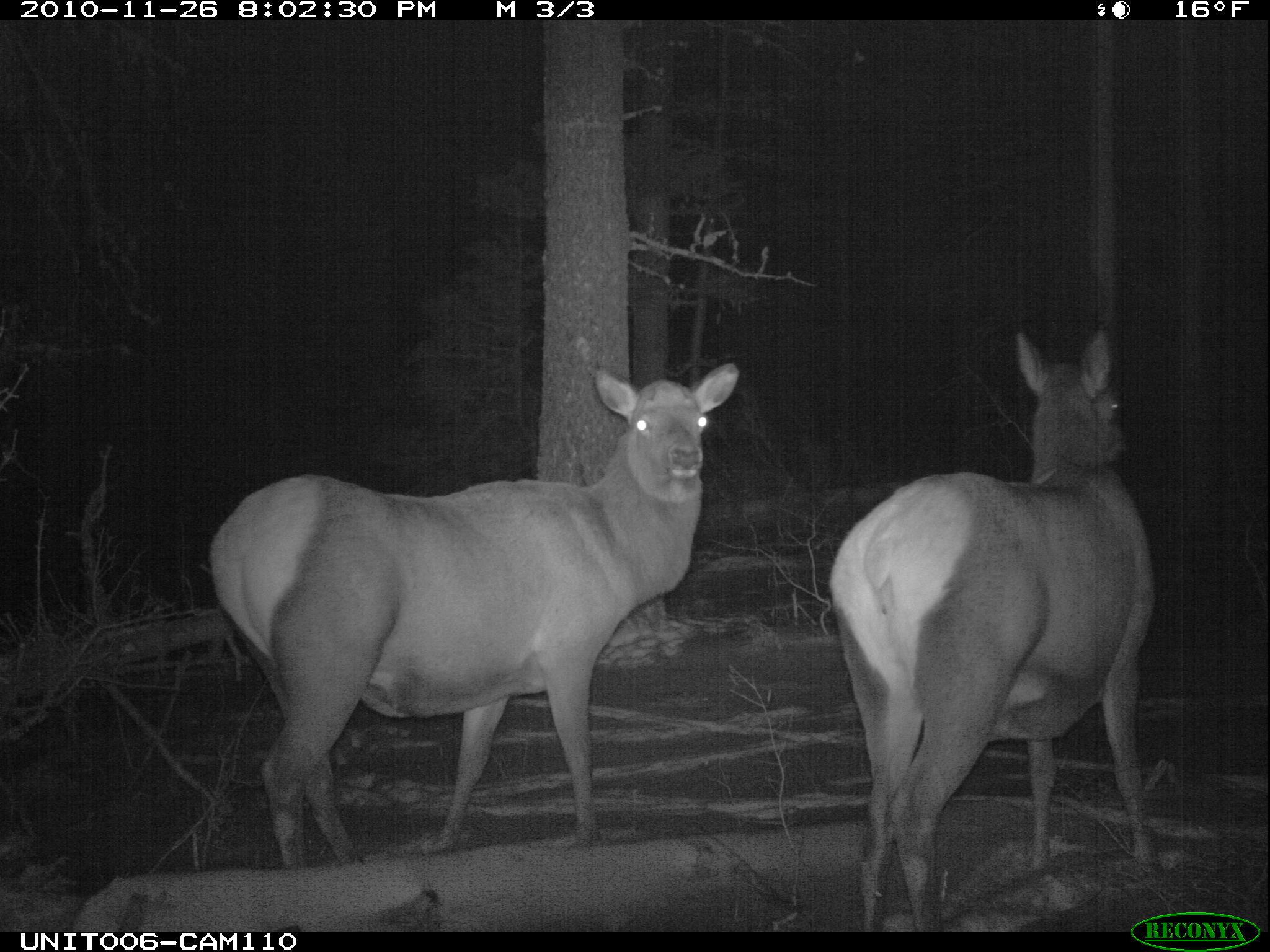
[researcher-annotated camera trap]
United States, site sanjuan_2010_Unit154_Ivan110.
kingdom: Animalia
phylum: Chordata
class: Mammalia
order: Artiodactyla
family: Cervidae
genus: Cervus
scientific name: Cervus elaphus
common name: red deer